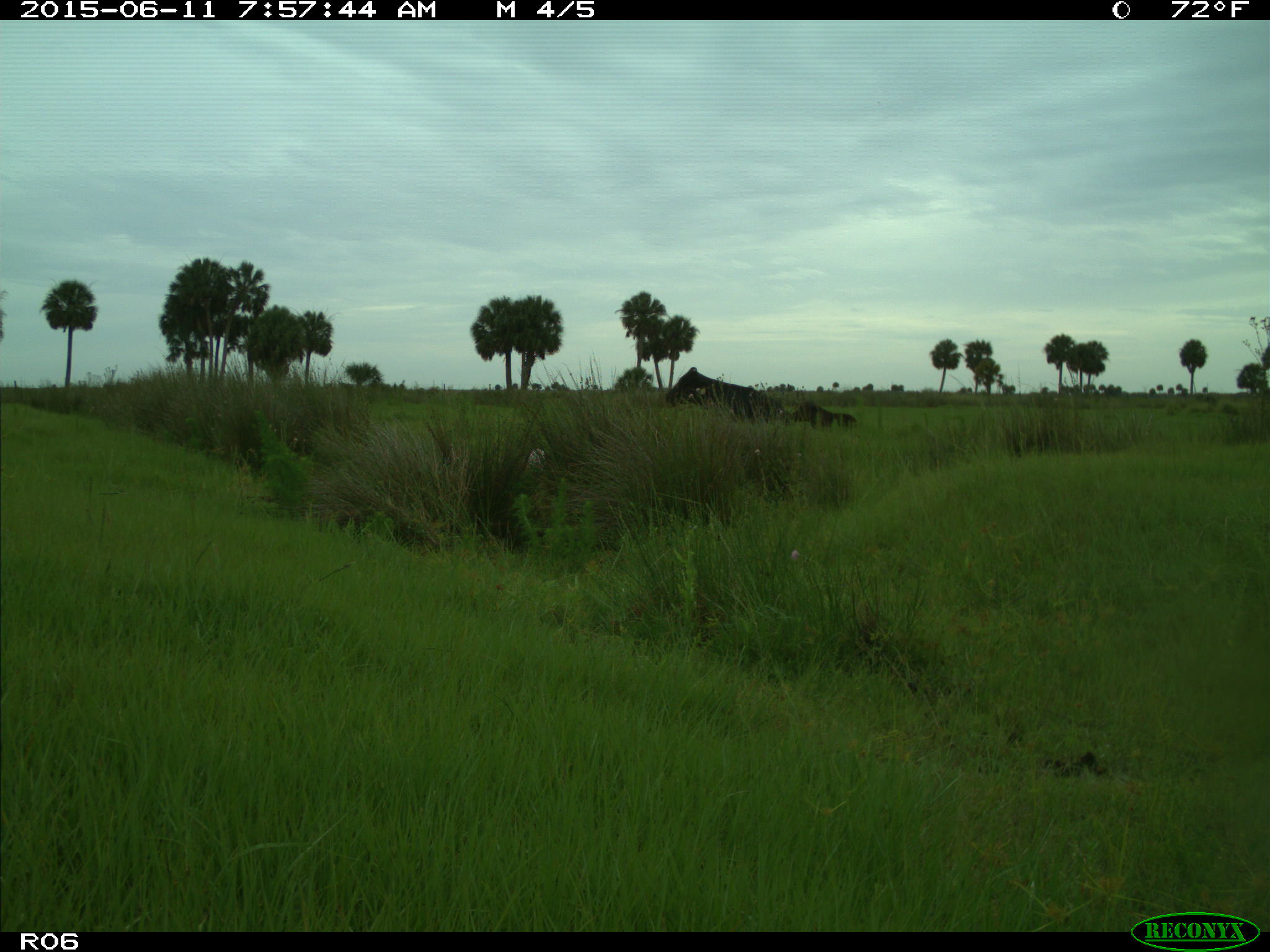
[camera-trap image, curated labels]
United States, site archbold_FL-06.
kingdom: Animalia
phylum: Chordata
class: Mammalia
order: Artiodactyla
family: Bovidae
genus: Bos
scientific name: Bos taurus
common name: domestic cow